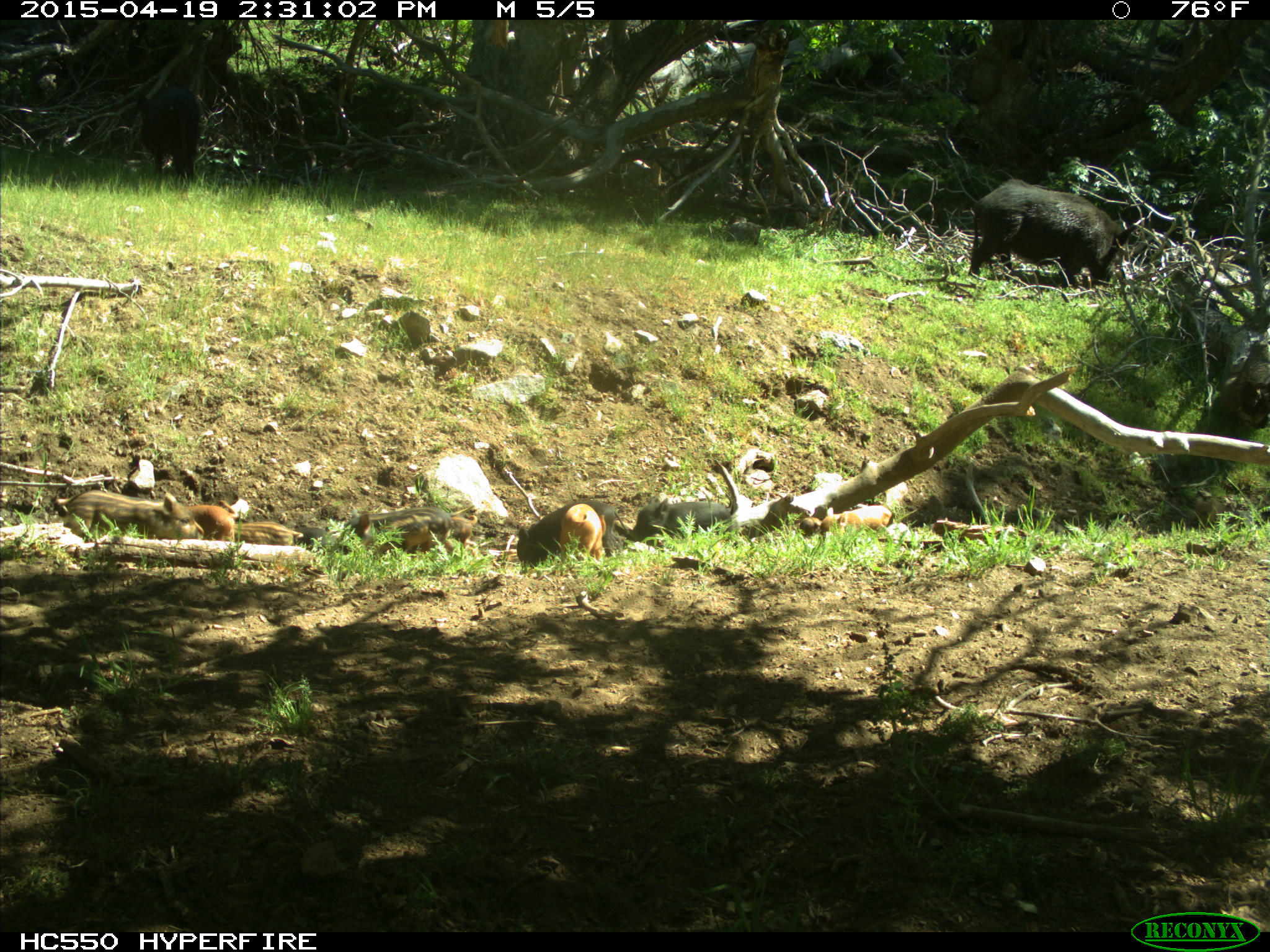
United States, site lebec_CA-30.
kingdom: Animalia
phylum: Chordata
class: Mammalia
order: Artiodactyla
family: Suidae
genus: Sus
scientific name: Sus scrofa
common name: wild boar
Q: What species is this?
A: Sus scrofa (wild boar).